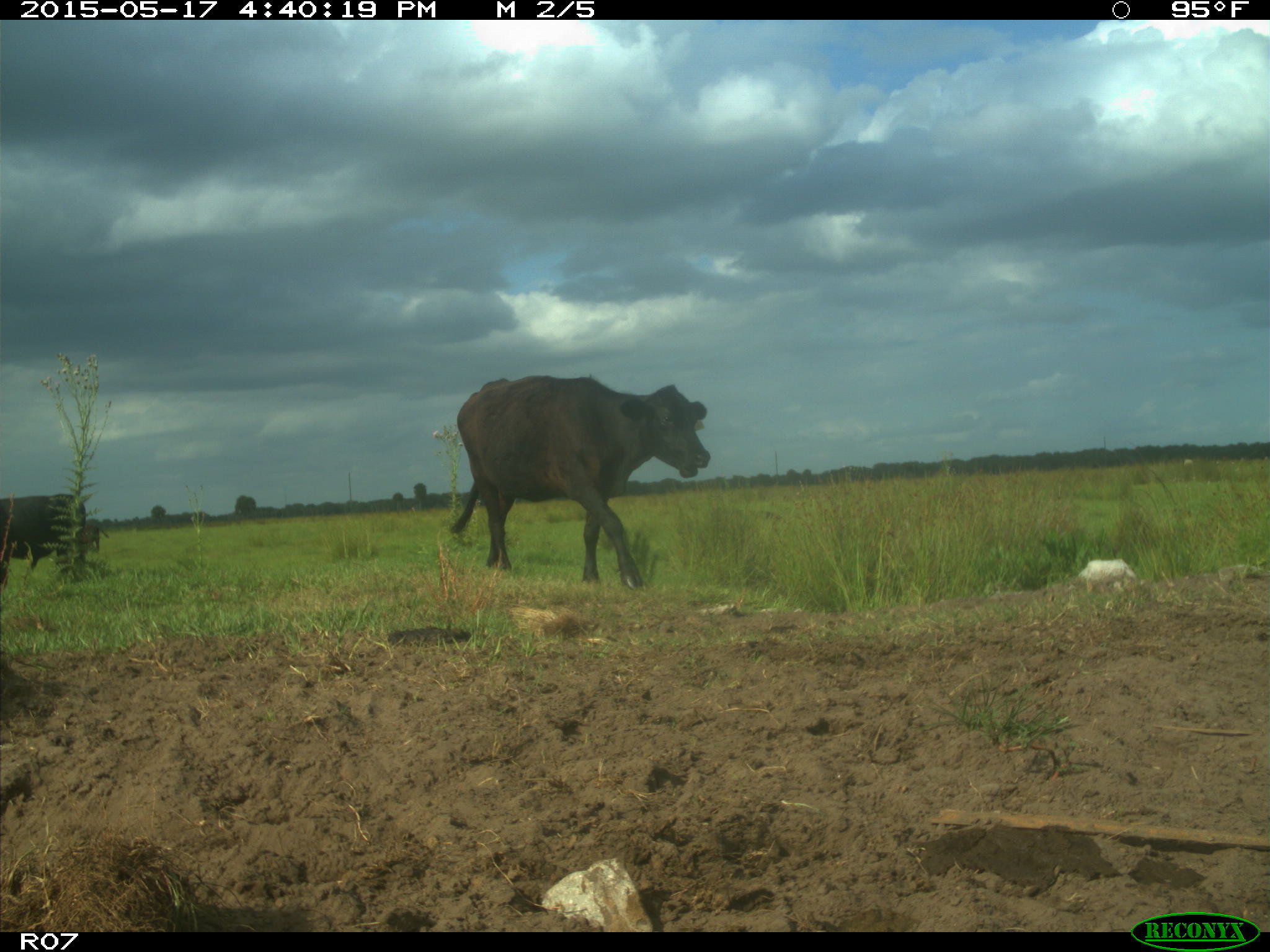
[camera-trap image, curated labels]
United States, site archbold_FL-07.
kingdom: Animalia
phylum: Chordata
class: Mammalia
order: Artiodactyla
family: Bovidae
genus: Bos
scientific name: Bos taurus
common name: domestic cow